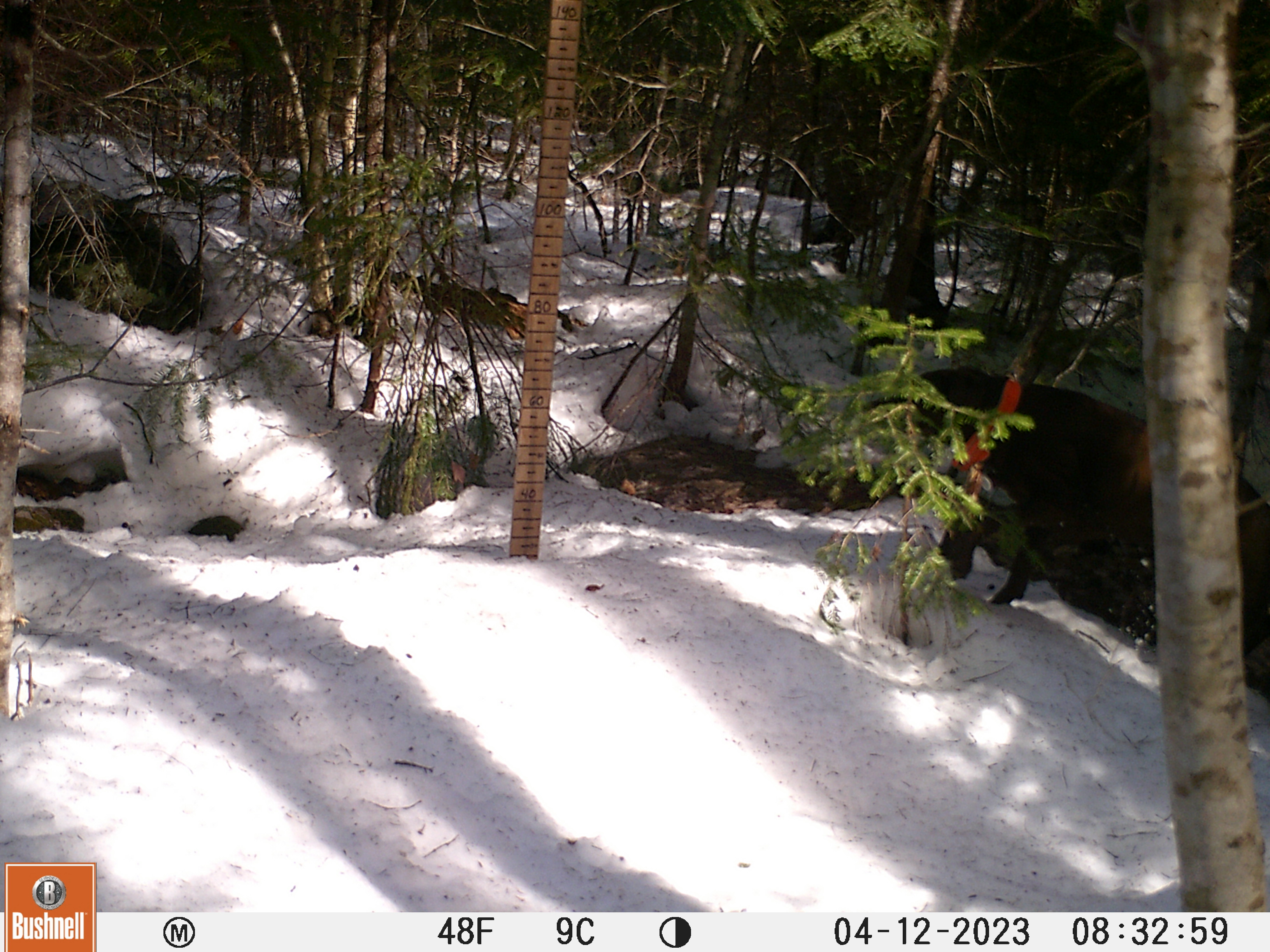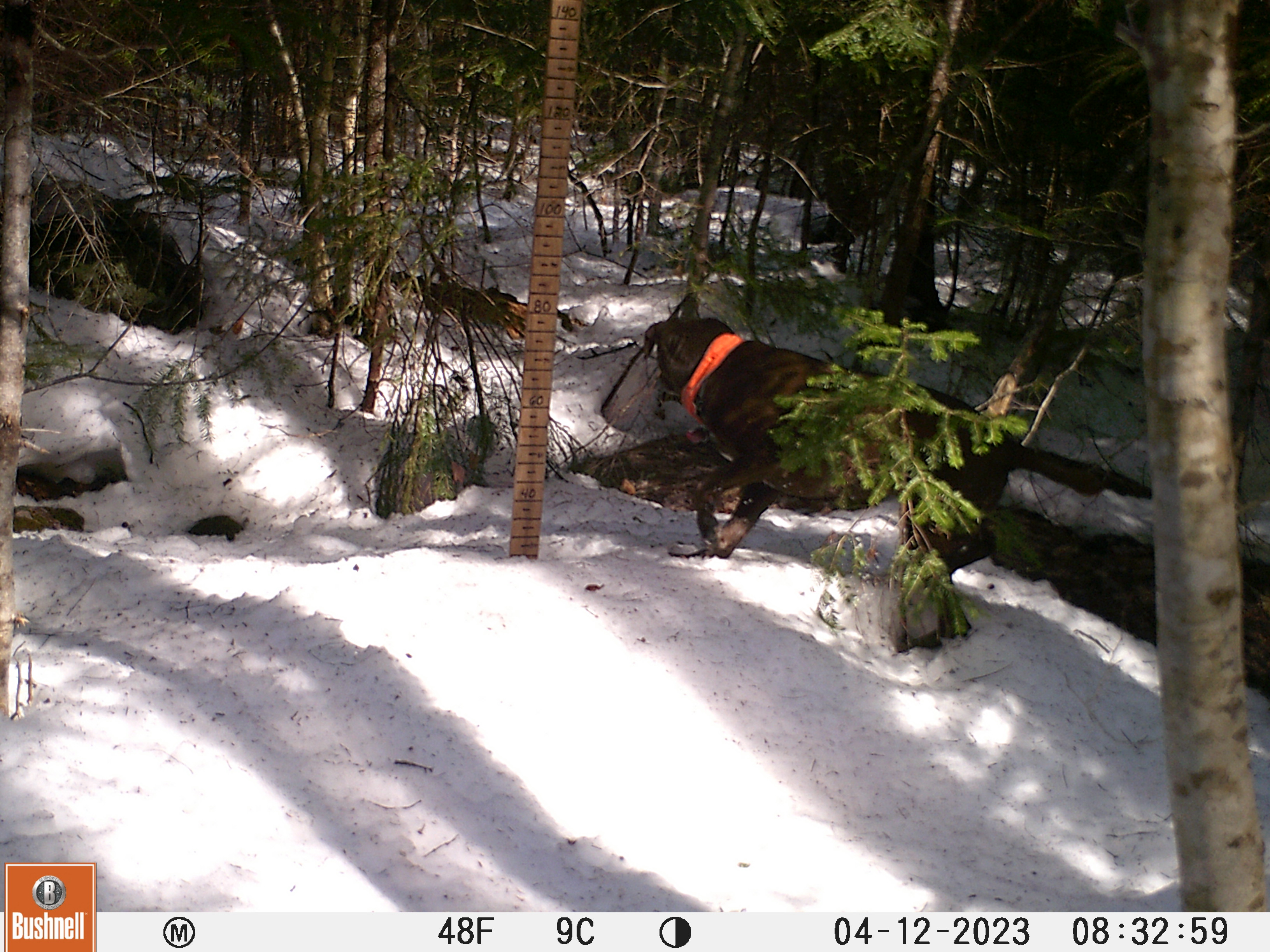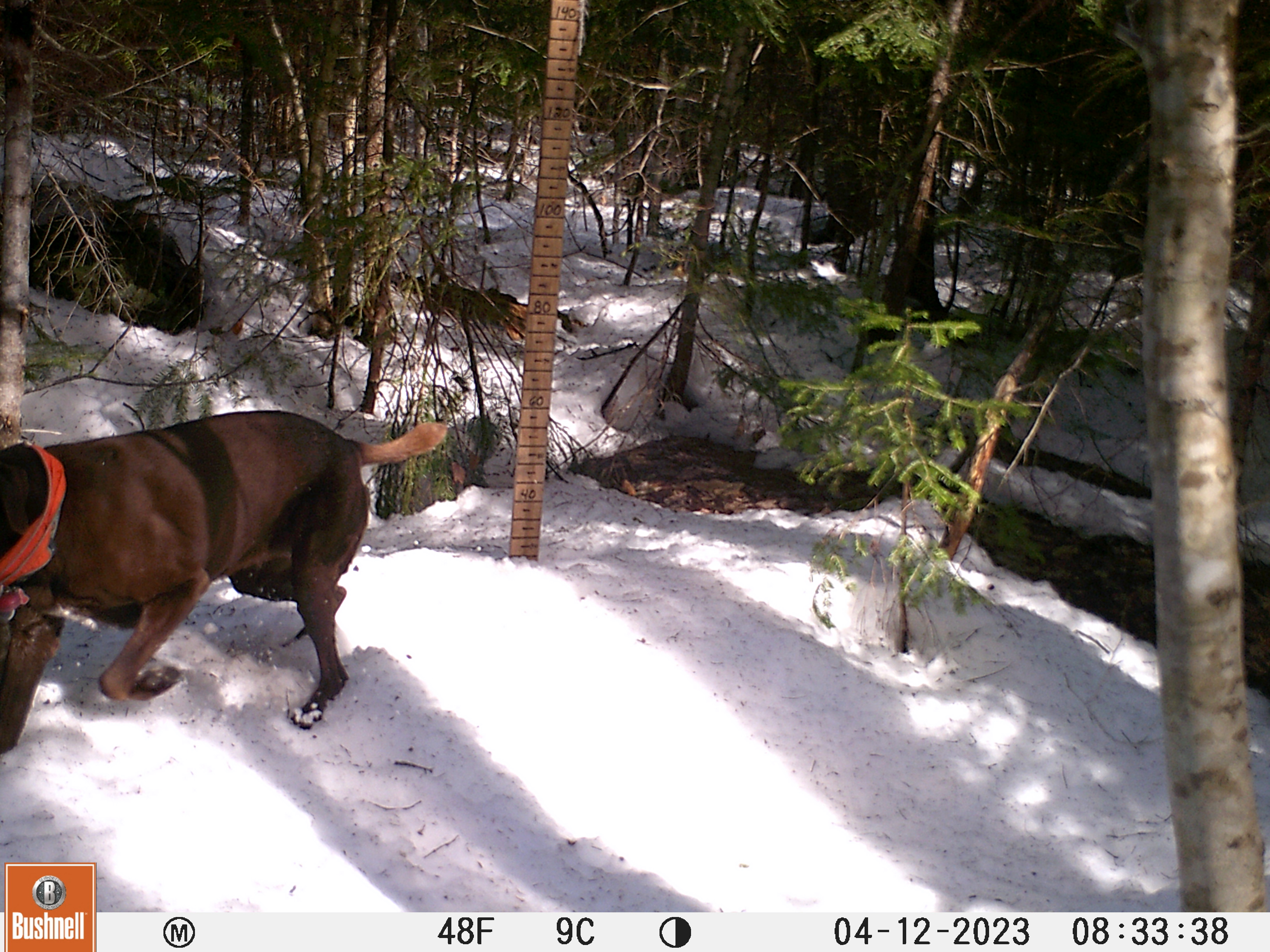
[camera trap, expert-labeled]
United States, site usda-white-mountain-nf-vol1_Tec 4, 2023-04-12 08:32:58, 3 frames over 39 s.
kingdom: Animalia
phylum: Chordata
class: Mammalia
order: Carnivora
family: Canidae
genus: Canis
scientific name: Canis familiaris familiaris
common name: domestic dog